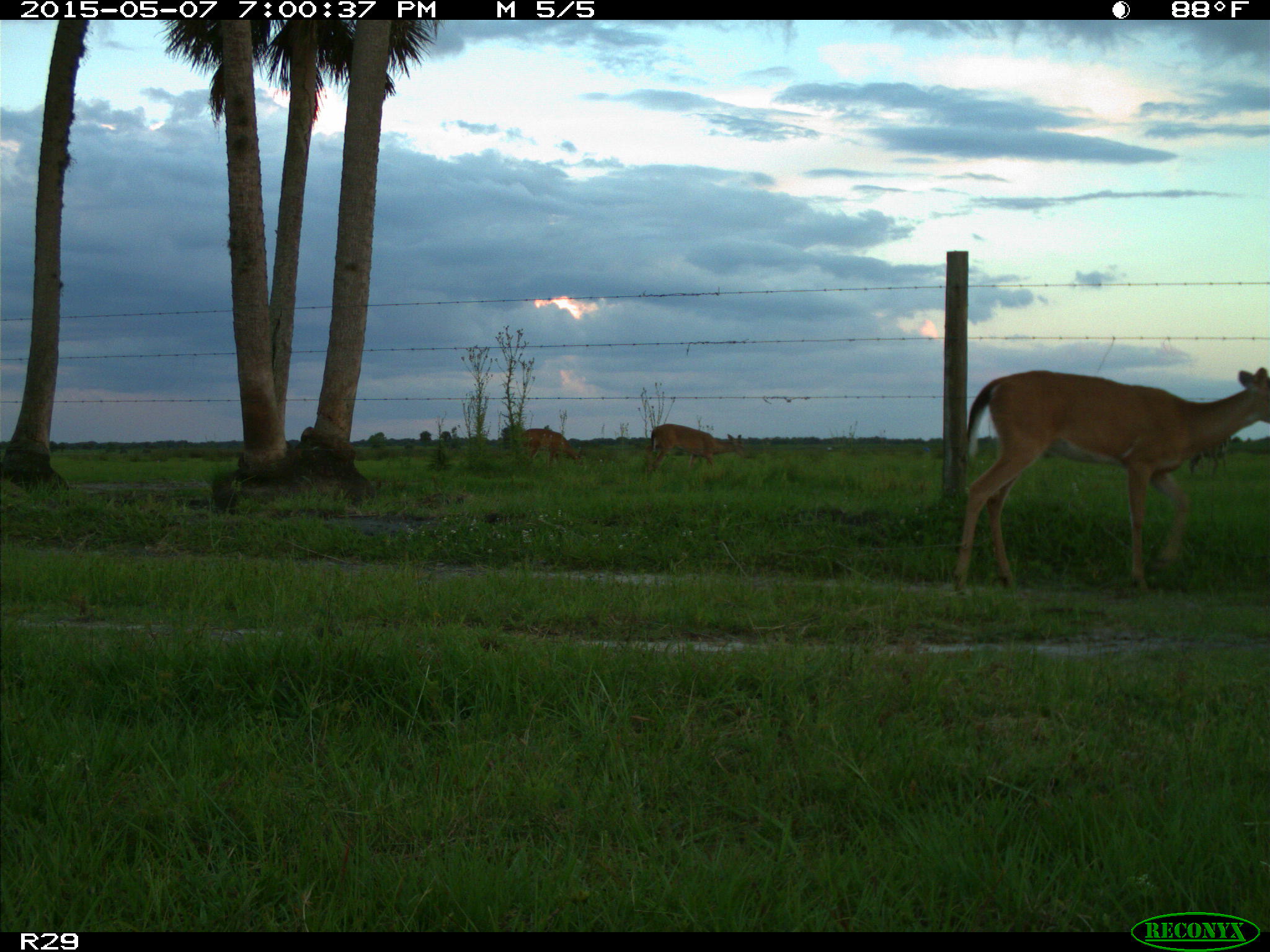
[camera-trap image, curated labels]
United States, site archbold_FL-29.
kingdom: Animalia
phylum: Chordata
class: Mammalia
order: Artiodactyla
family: Cervidae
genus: Odocoileus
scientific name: Odocoileus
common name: deer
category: unidentified deer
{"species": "unidentified deer (deer) (Odocoileus)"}